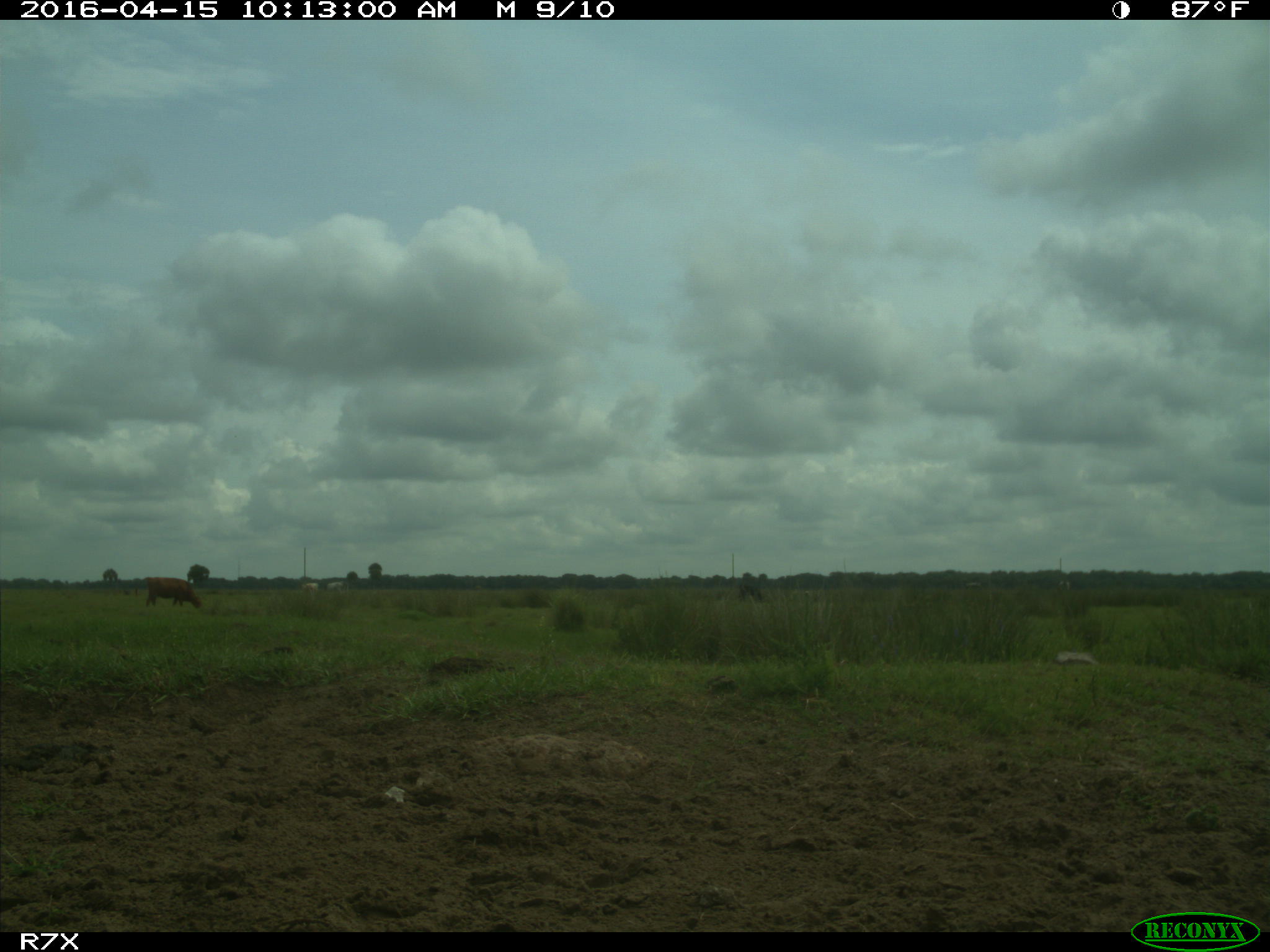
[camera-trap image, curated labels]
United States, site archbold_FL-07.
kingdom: Animalia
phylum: Chordata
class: Mammalia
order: Artiodactyla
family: Bovidae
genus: Bos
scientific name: Bos taurus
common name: domestic cow